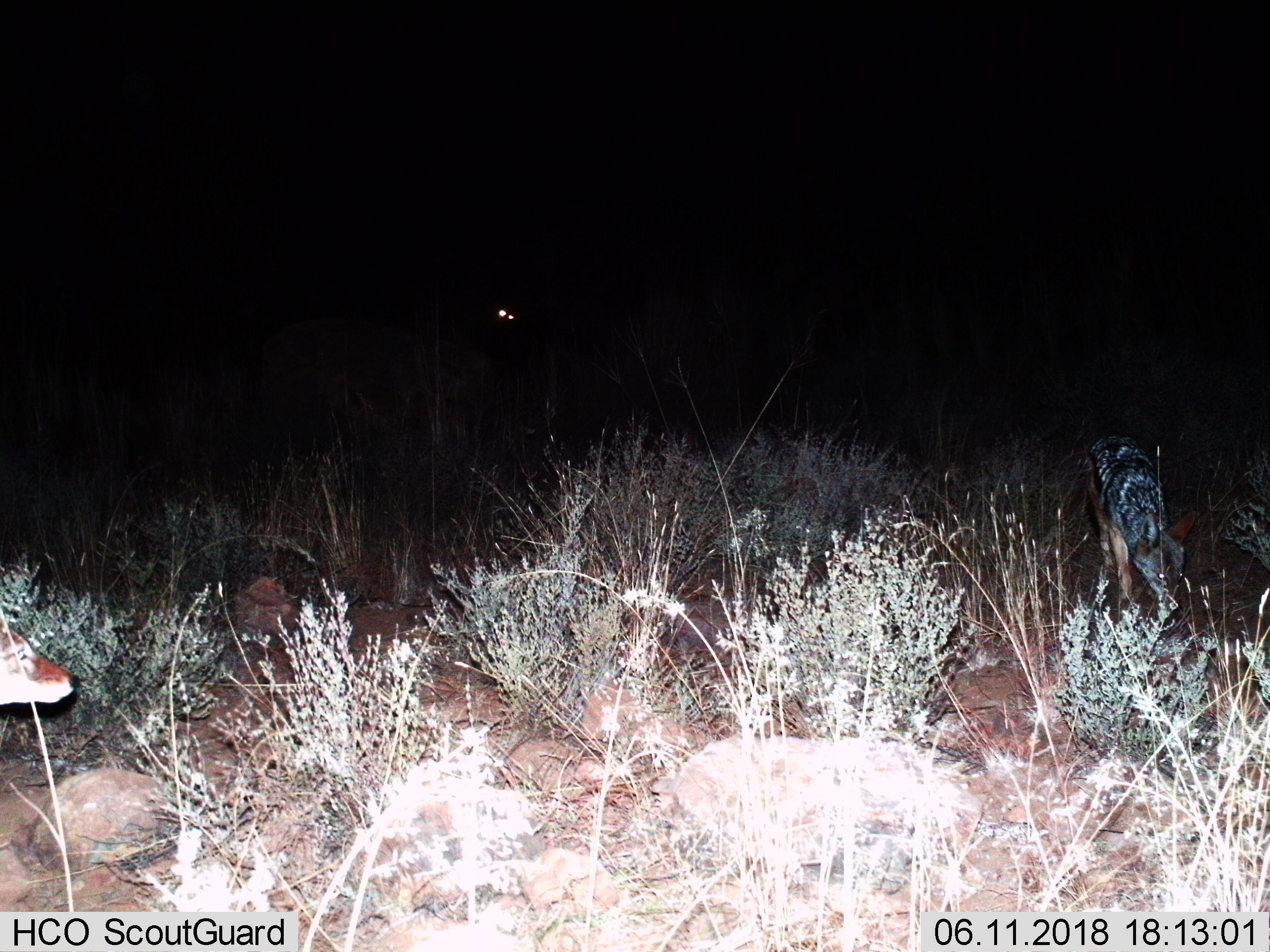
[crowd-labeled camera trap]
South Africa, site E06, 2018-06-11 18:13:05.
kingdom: Animalia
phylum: Chordata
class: Mammalia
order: Carnivora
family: Canidae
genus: Lupulella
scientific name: Lupulella mesomelas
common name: black-backed jackal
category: jackalblackbacked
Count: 2.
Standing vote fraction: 57%.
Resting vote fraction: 0%.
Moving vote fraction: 71%.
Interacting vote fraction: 0%.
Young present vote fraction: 0%.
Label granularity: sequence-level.